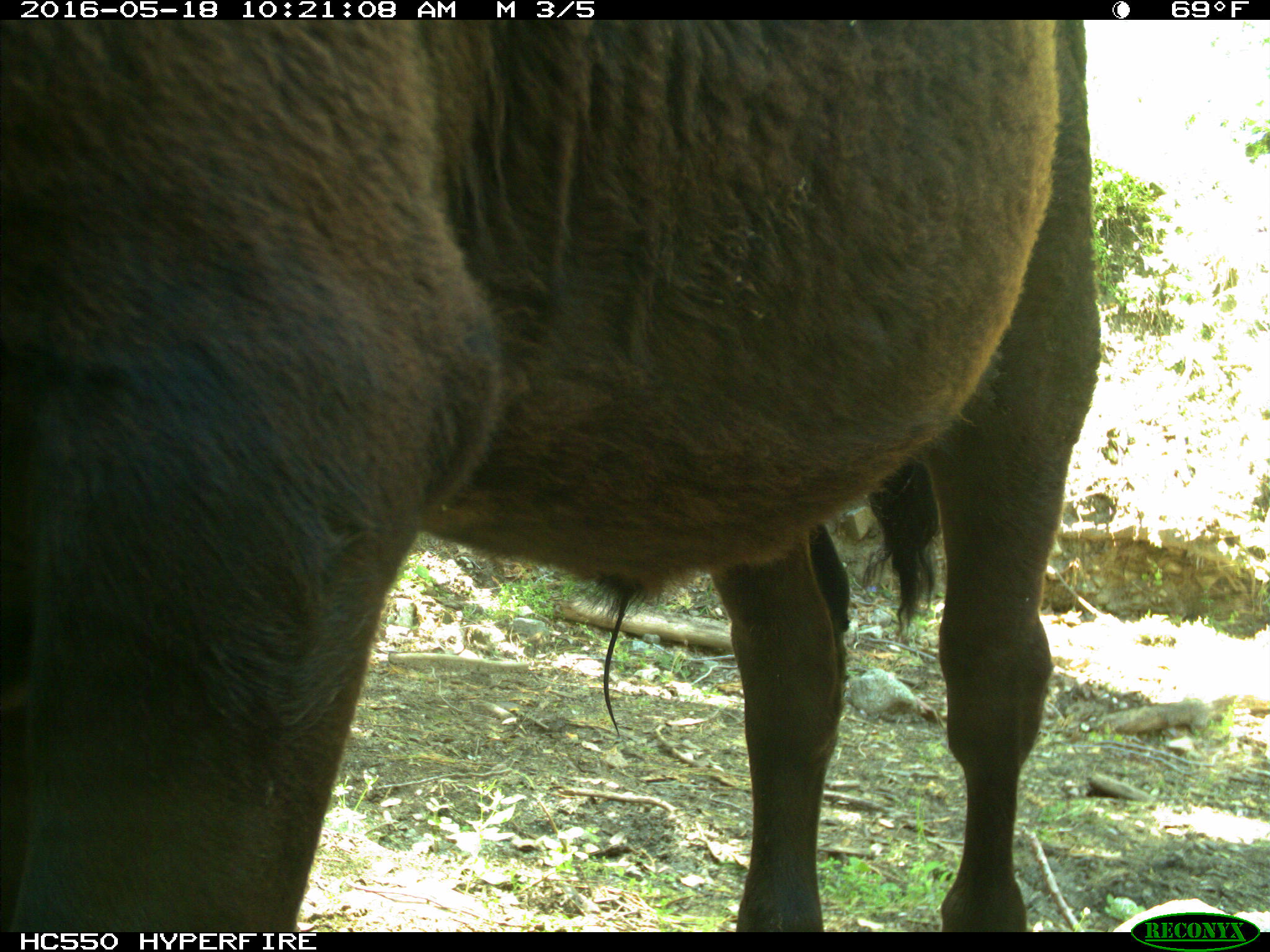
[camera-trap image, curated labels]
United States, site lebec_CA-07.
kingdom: Animalia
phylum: Chordata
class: Mammalia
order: Artiodactyla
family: Bovidae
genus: Bos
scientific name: Bos taurus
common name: domestic cow